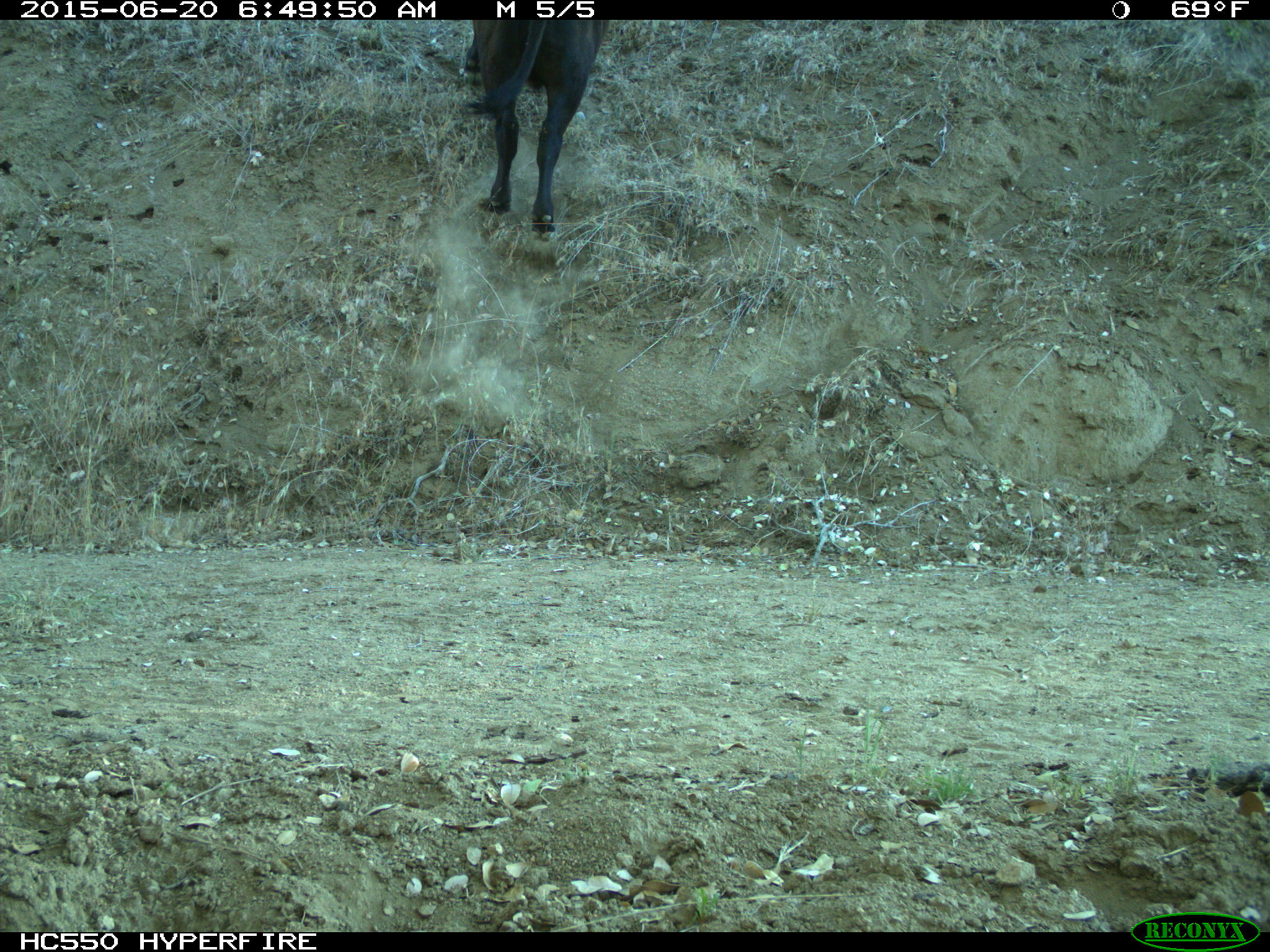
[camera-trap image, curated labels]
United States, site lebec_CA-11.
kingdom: Animalia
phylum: Chordata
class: Mammalia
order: Artiodactyla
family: Bovidae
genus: Bos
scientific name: Bos taurus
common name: domestic cow